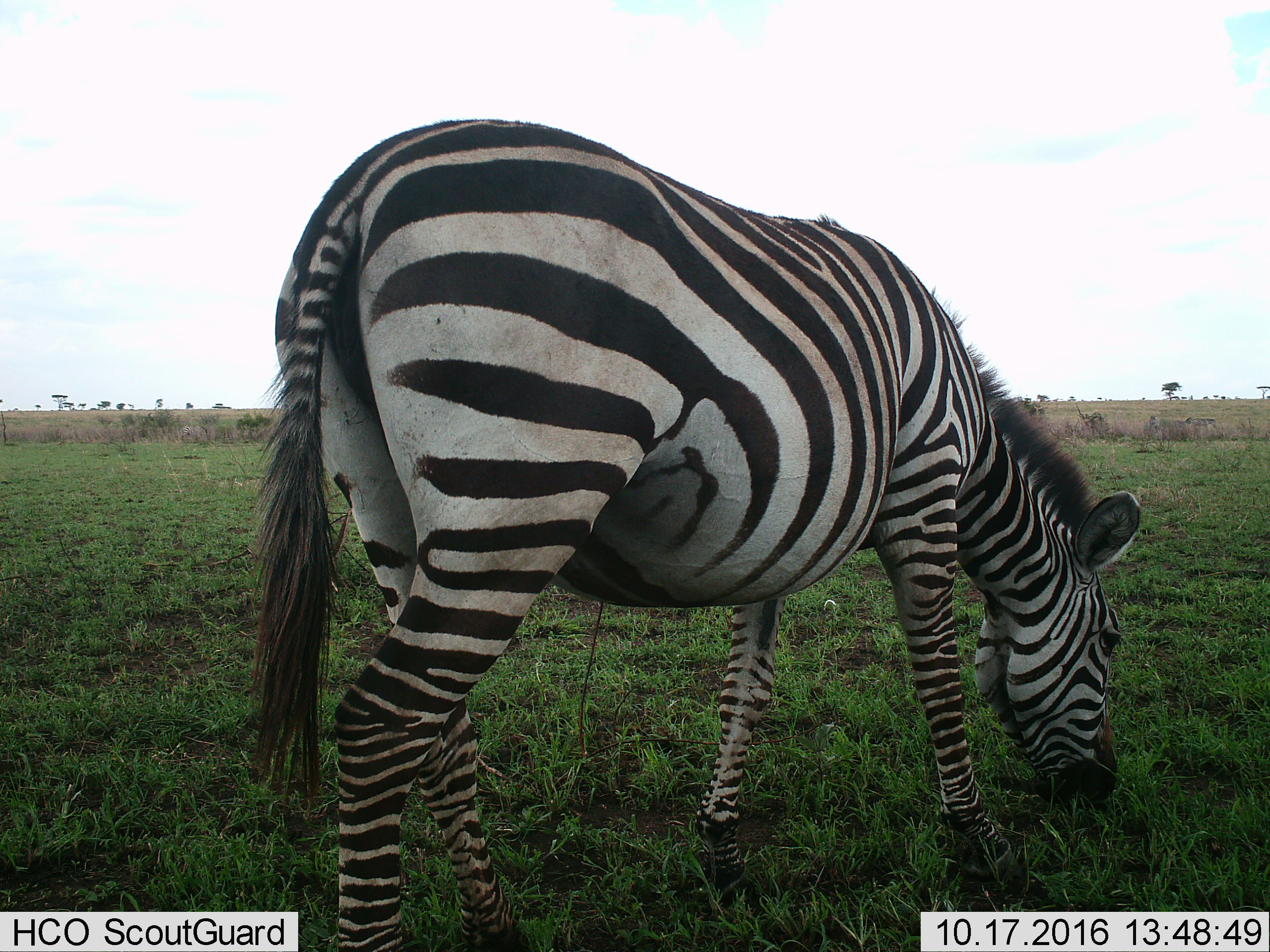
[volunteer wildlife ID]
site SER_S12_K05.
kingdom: Animalia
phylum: Chordata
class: Mammalia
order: Perissodactyla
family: Equidae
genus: Equus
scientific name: Equus quagga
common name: plains zebra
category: zebraplains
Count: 1.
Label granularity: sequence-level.